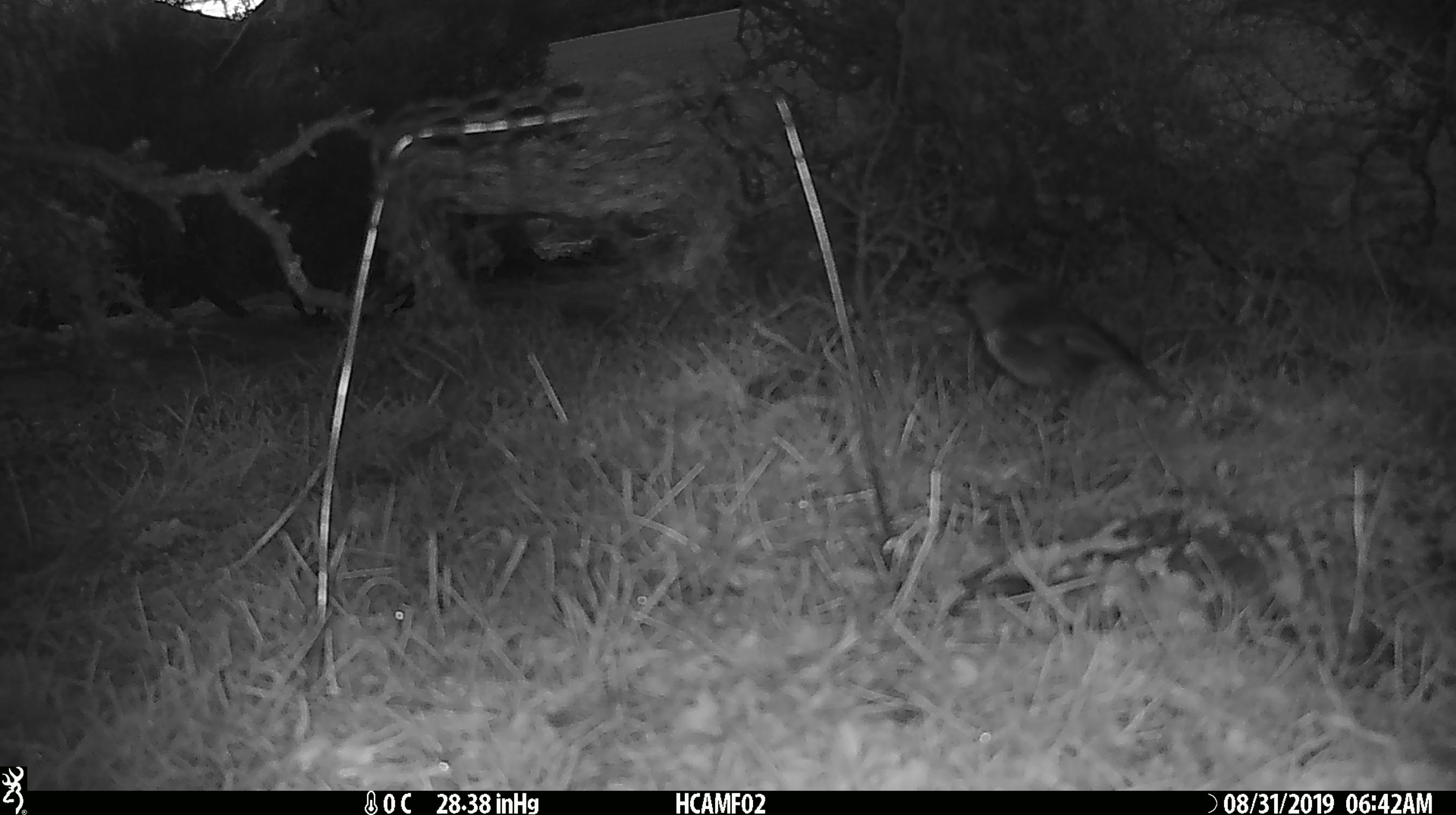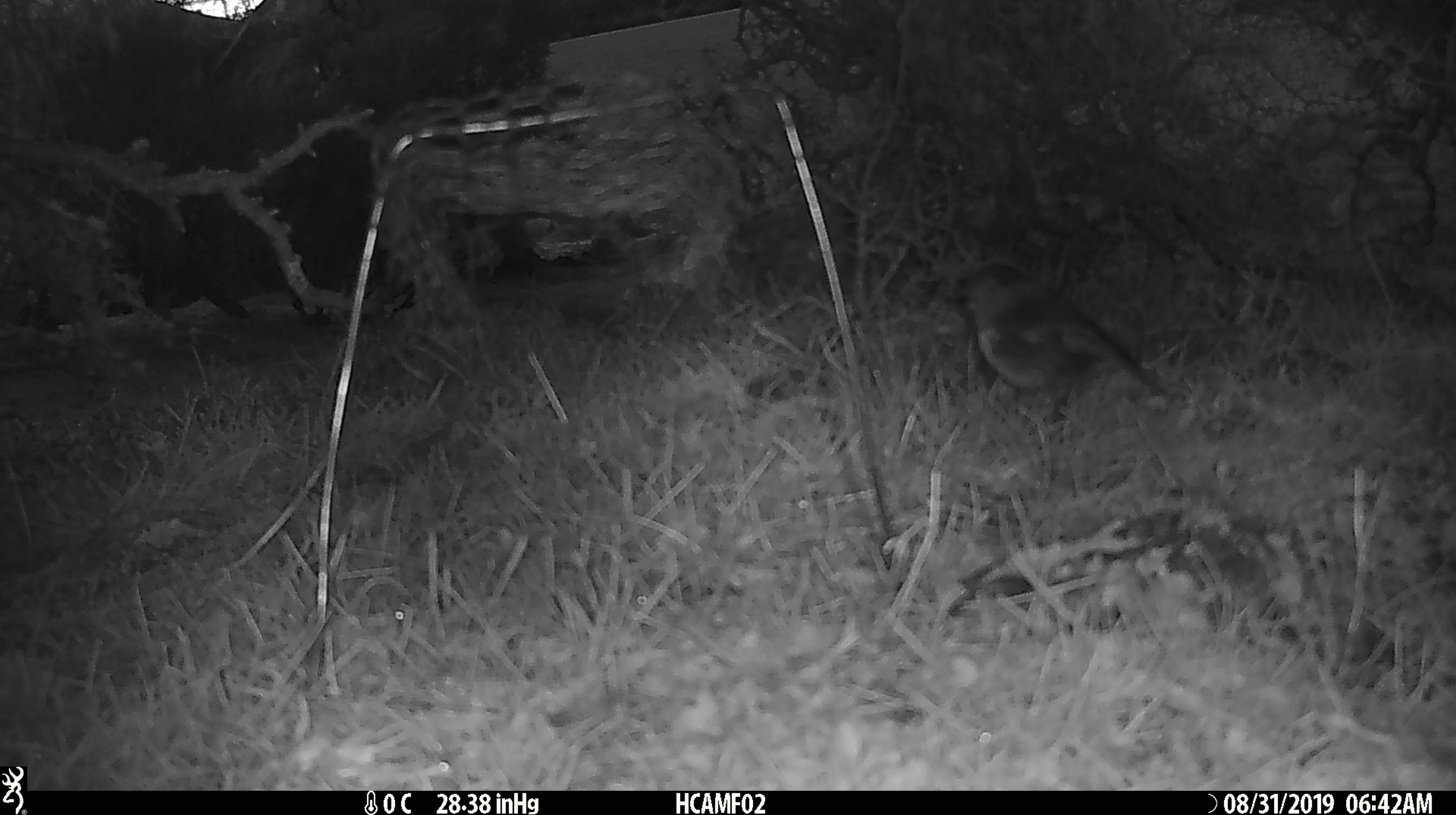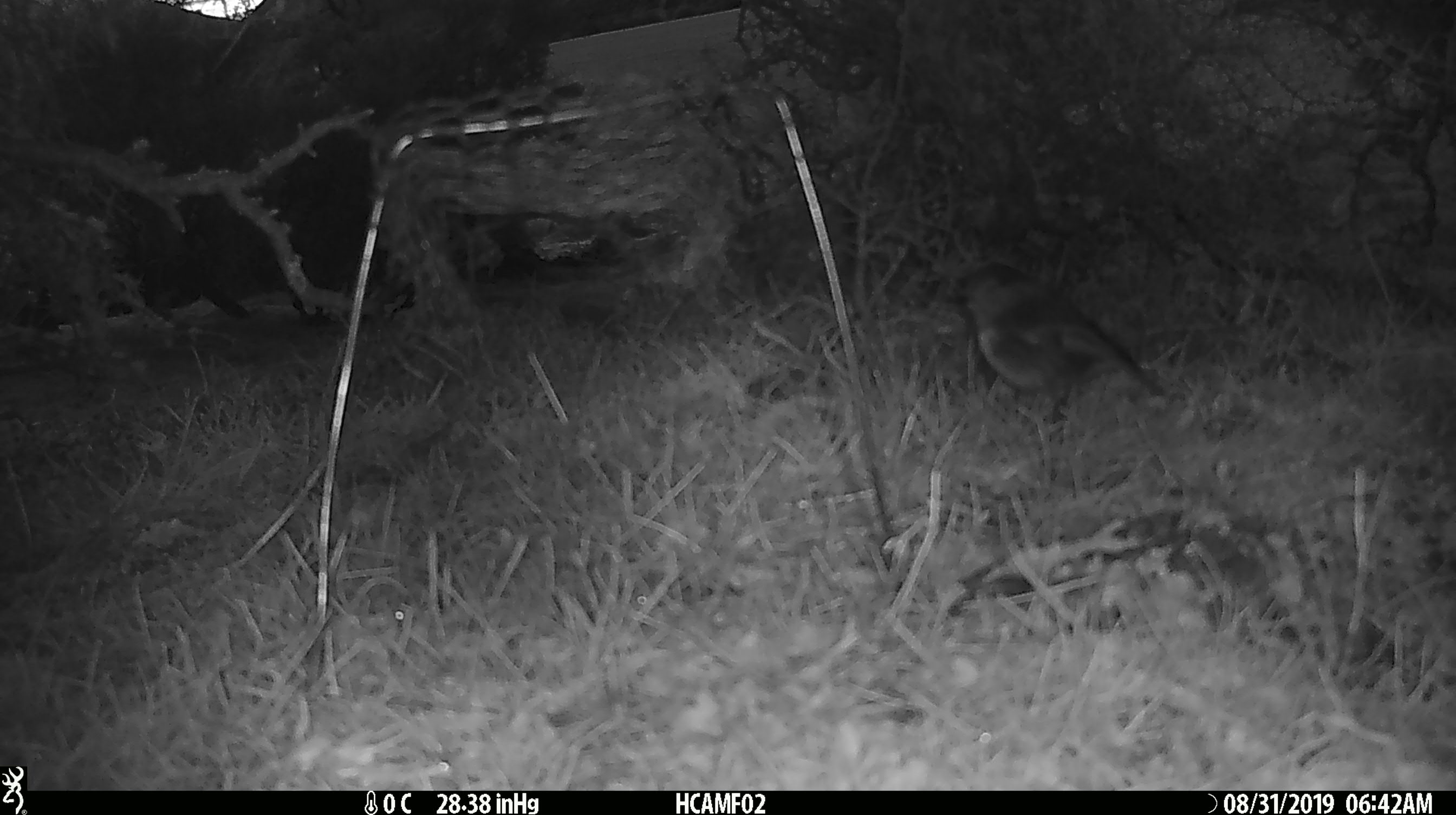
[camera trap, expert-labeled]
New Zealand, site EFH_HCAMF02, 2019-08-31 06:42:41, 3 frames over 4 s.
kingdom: Animalia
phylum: Chordata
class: Aves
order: Passeriformes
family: Petroicidae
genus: Petroica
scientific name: Petroica australis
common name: new zealand robin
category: robin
Robin (new zealand robin) (Petroica australis).